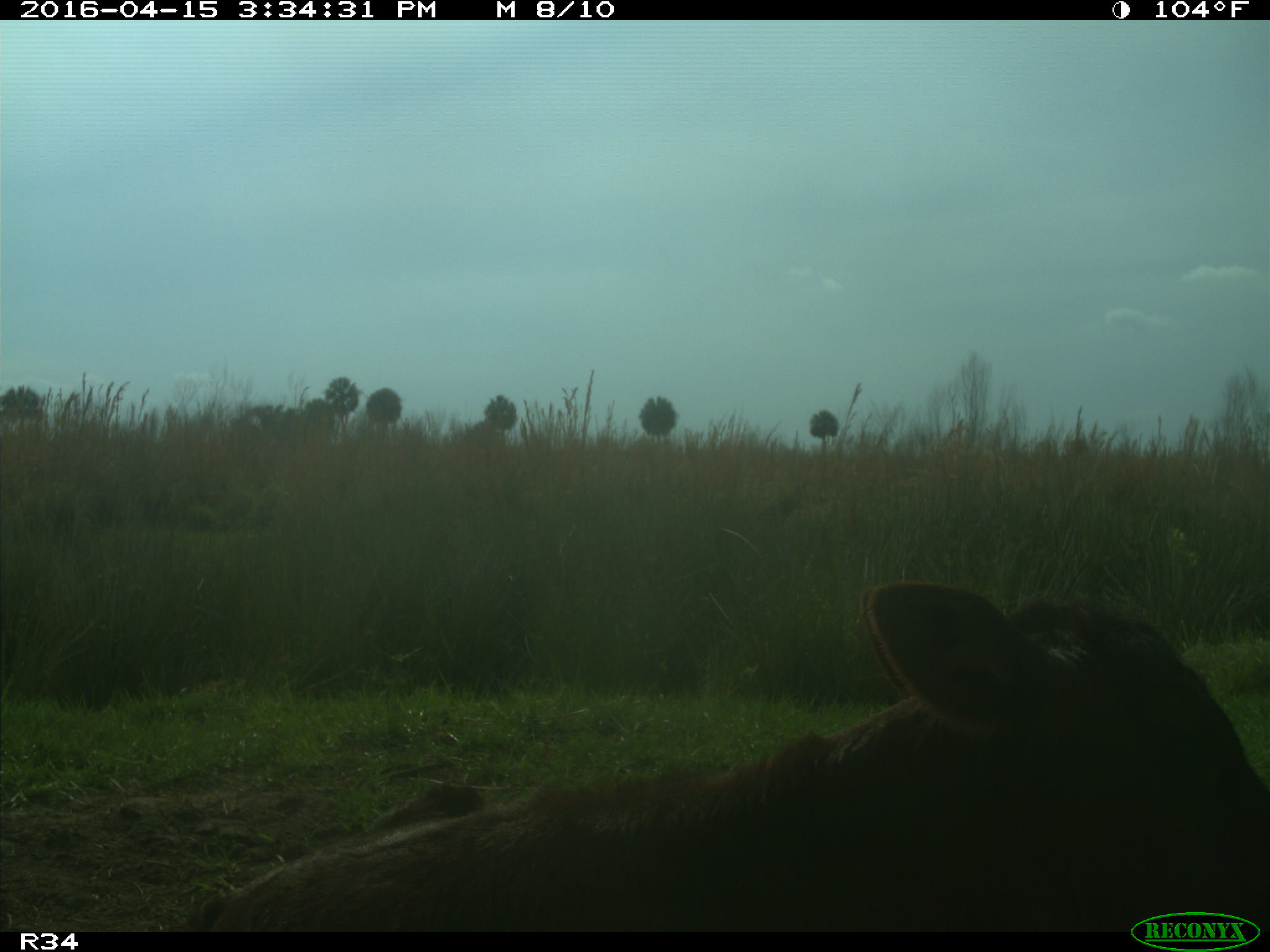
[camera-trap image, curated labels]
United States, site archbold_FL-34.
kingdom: Animalia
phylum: Chordata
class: Mammalia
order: Artiodactyla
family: Bovidae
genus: Bos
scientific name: Bos taurus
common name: domestic cow